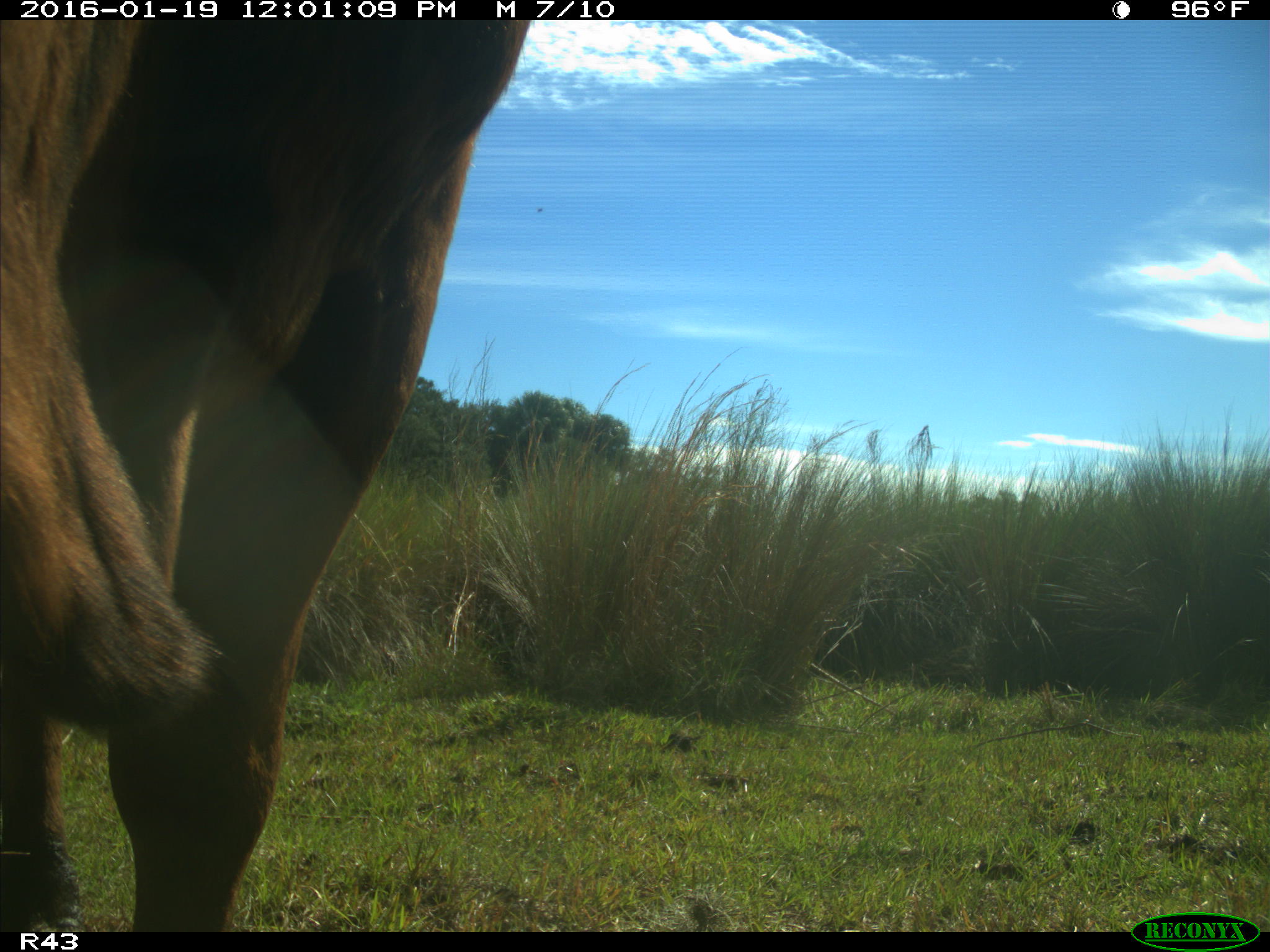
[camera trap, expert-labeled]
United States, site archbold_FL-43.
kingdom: Animalia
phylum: Chordata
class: Mammalia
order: Artiodactyla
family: Bovidae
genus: Bos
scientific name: Bos taurus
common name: domestic cow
Bos taurus (domestic cow).